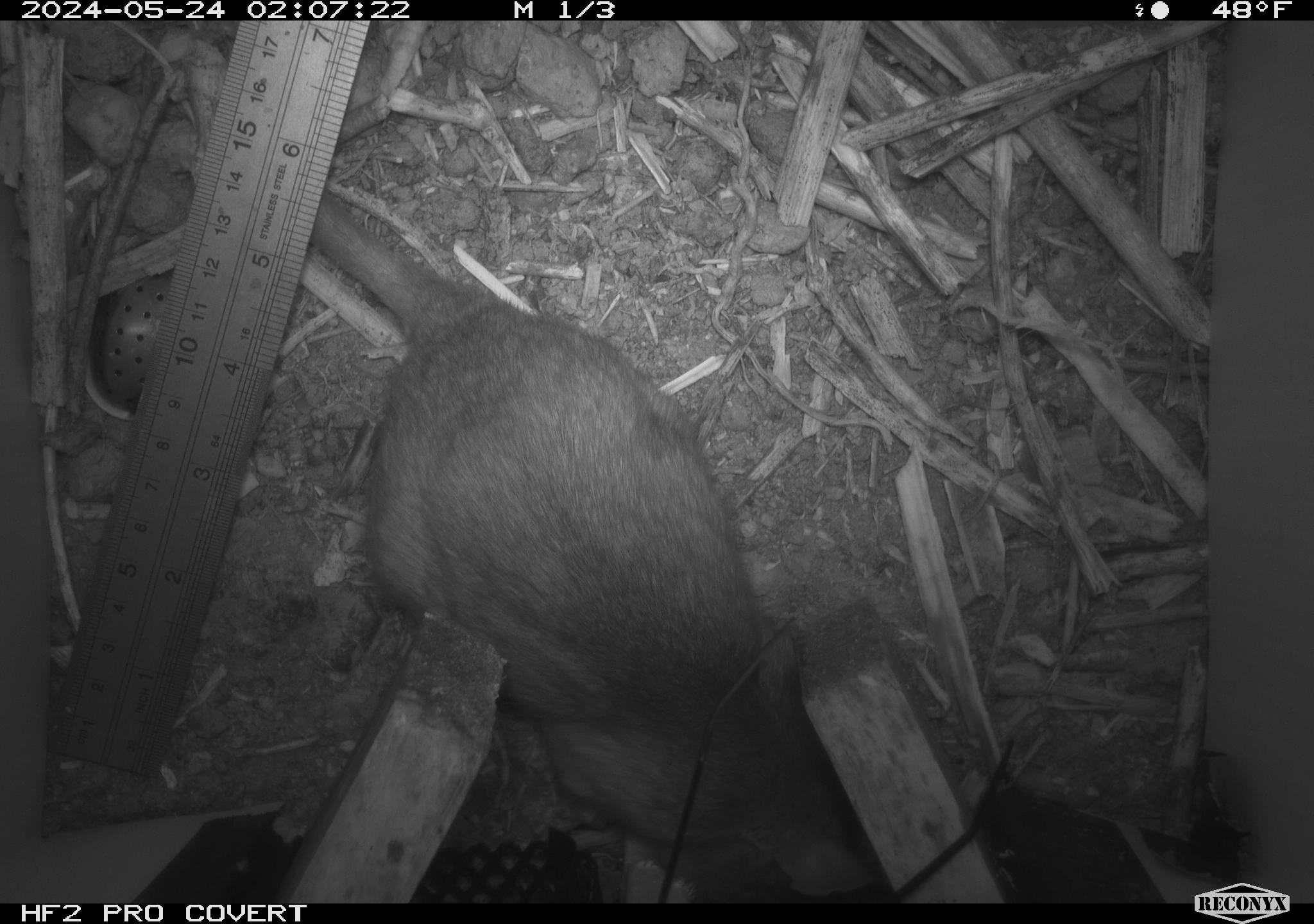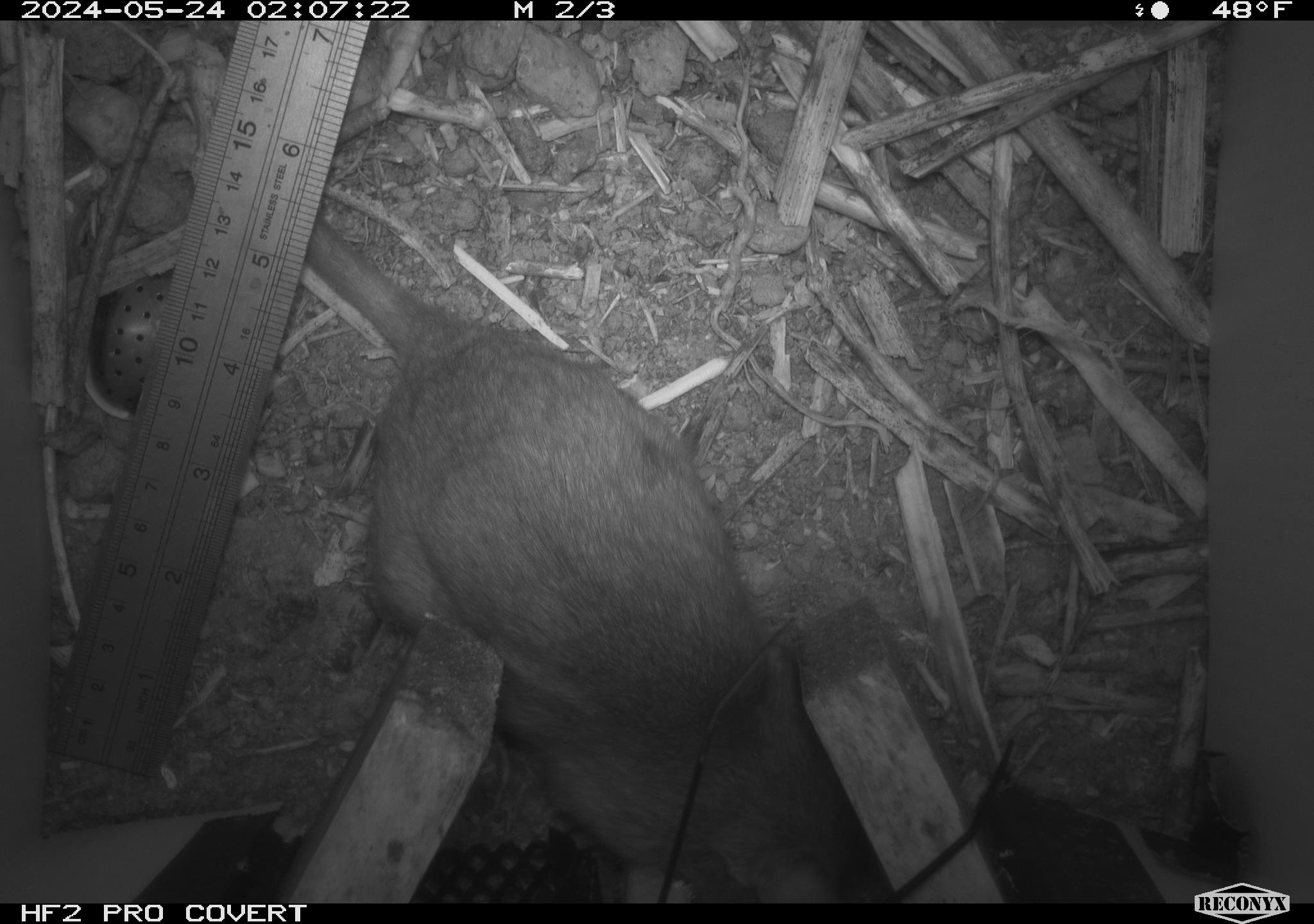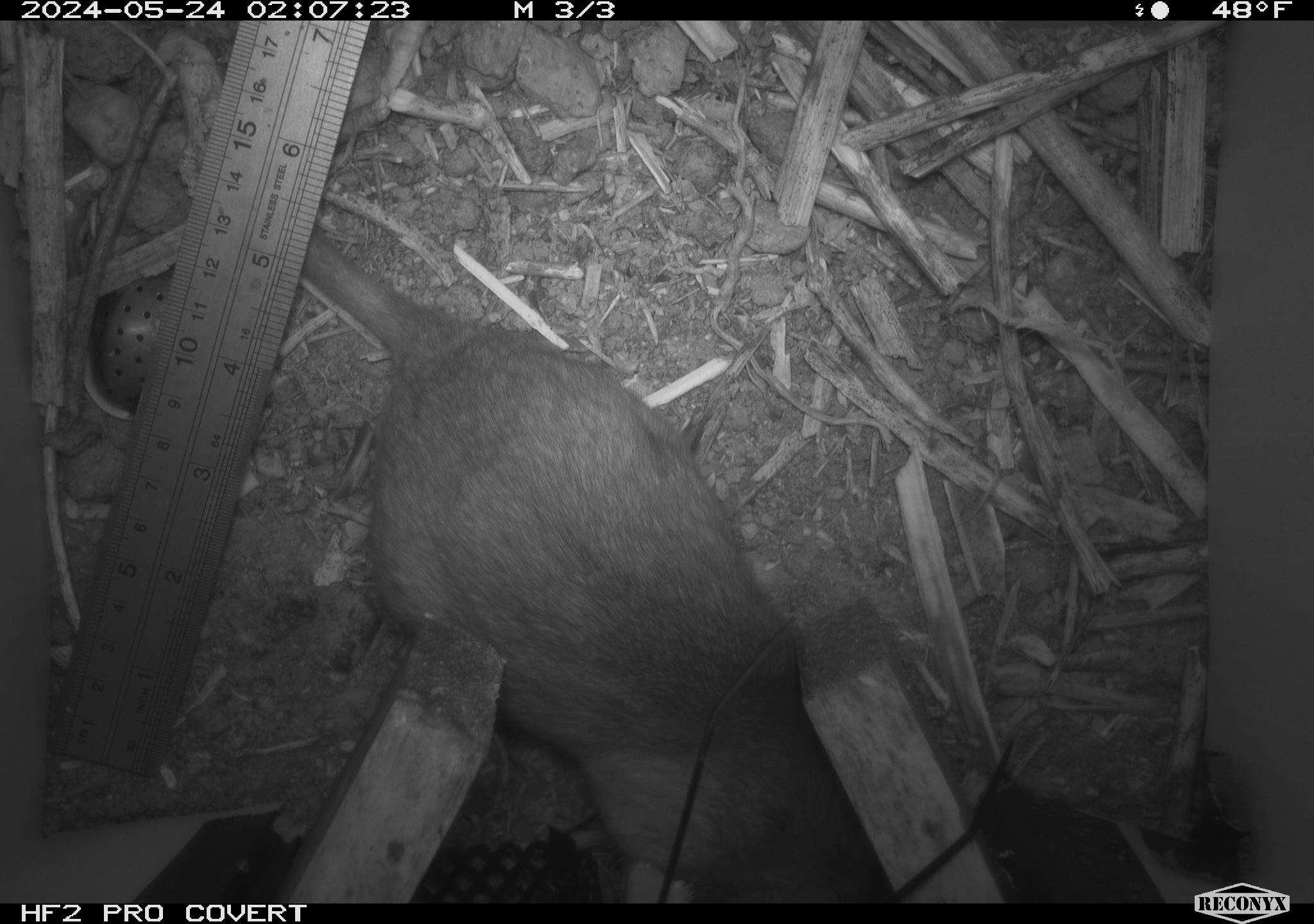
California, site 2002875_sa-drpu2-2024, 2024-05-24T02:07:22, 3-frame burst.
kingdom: Animalia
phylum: Chordata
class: Mammalia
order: Rodentia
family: Cricetidae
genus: Neotoma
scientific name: Neotoma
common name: pack rat or woodrat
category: neotoma species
Neotoma species (pack rat or woodrat) (Neotoma).